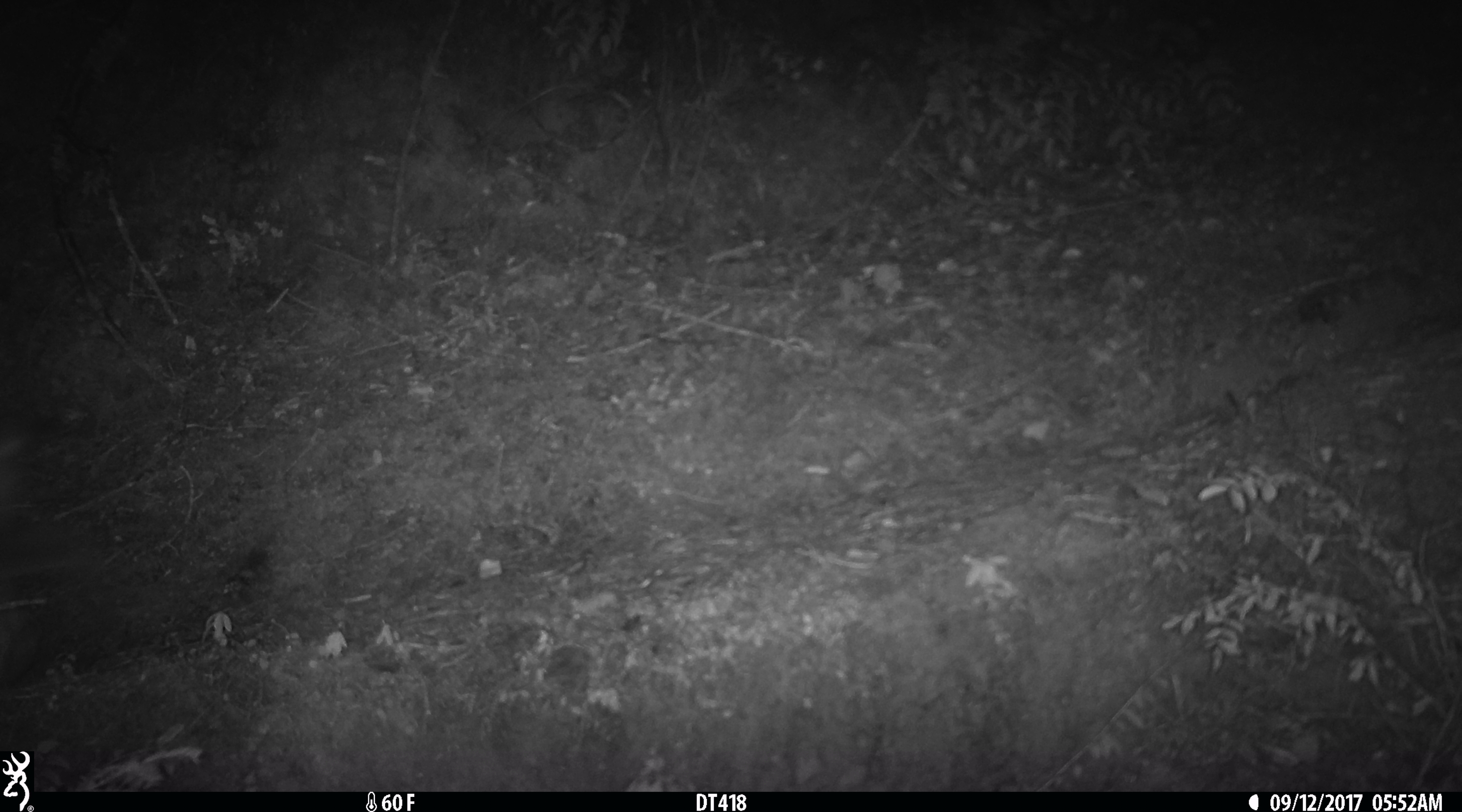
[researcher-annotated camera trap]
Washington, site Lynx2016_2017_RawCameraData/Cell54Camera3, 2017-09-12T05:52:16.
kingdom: Animalia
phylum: Chordata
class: Mammalia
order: Carnivora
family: Felidae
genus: Lynx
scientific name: Lynx canadensis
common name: canada lynx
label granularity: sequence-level